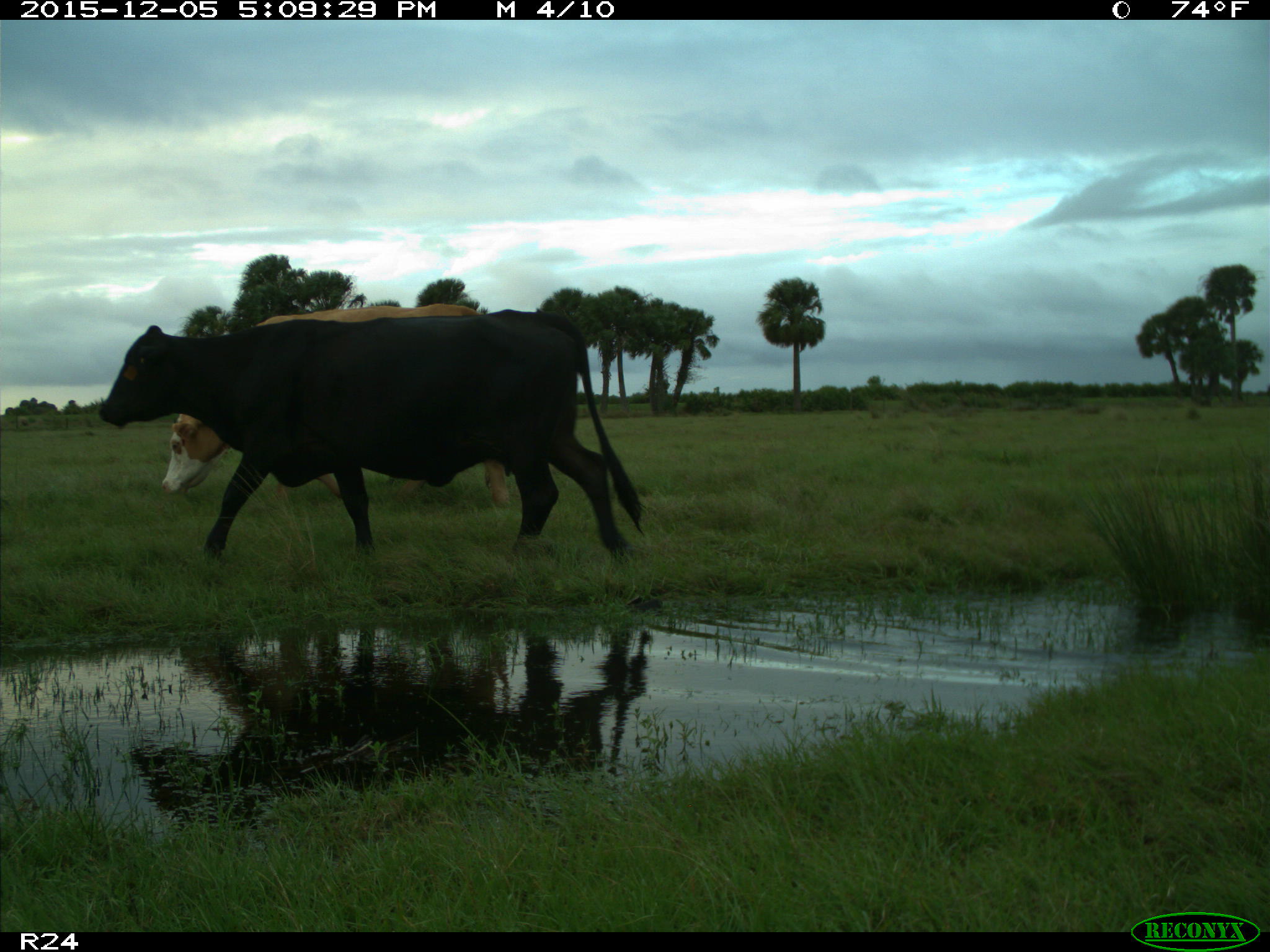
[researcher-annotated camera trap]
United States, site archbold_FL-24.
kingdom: Animalia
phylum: Chordata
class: Mammalia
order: Artiodactyla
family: Bovidae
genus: Bos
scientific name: Bos taurus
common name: domestic cow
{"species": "Bos taurus (domestic cow)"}